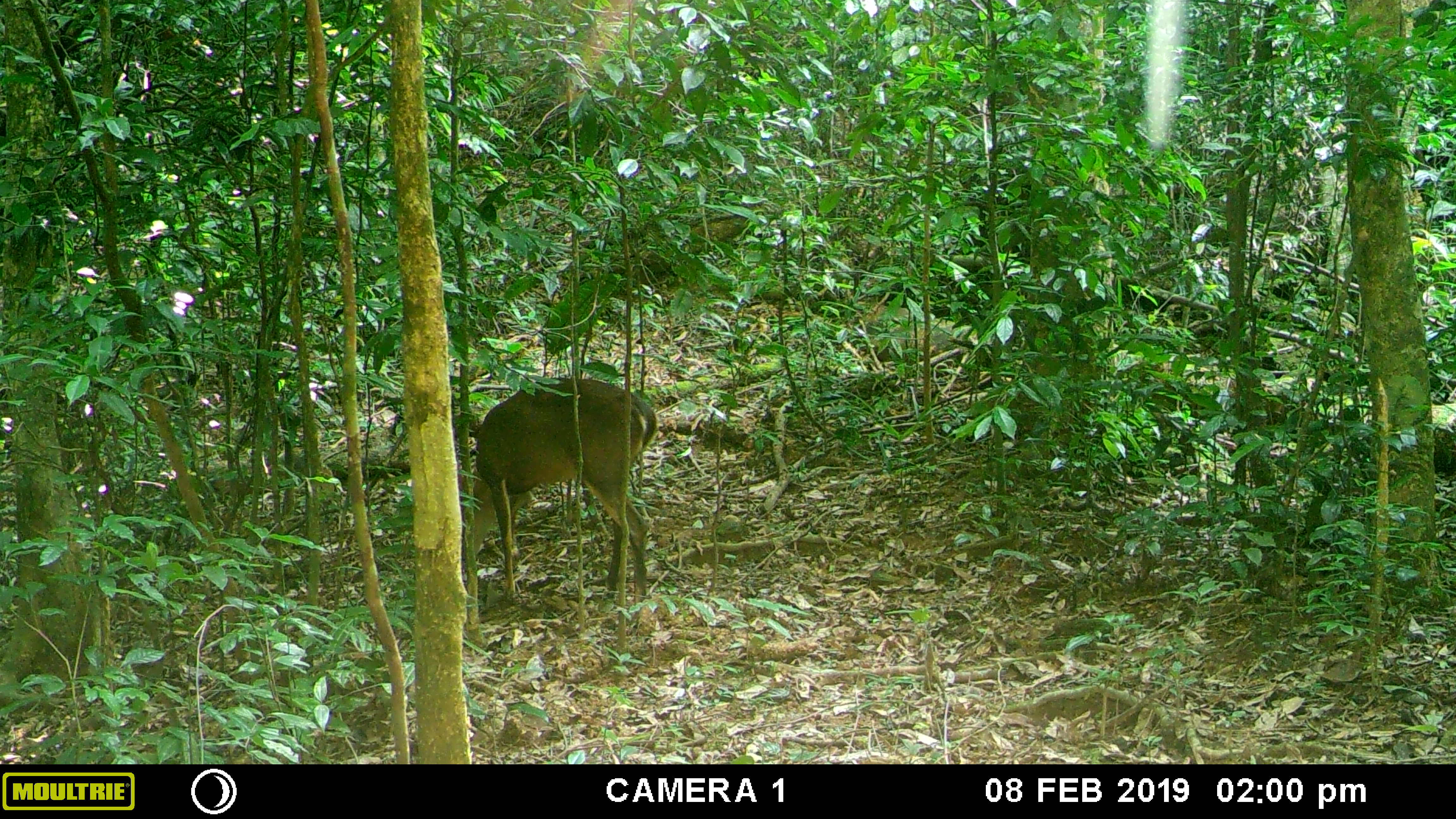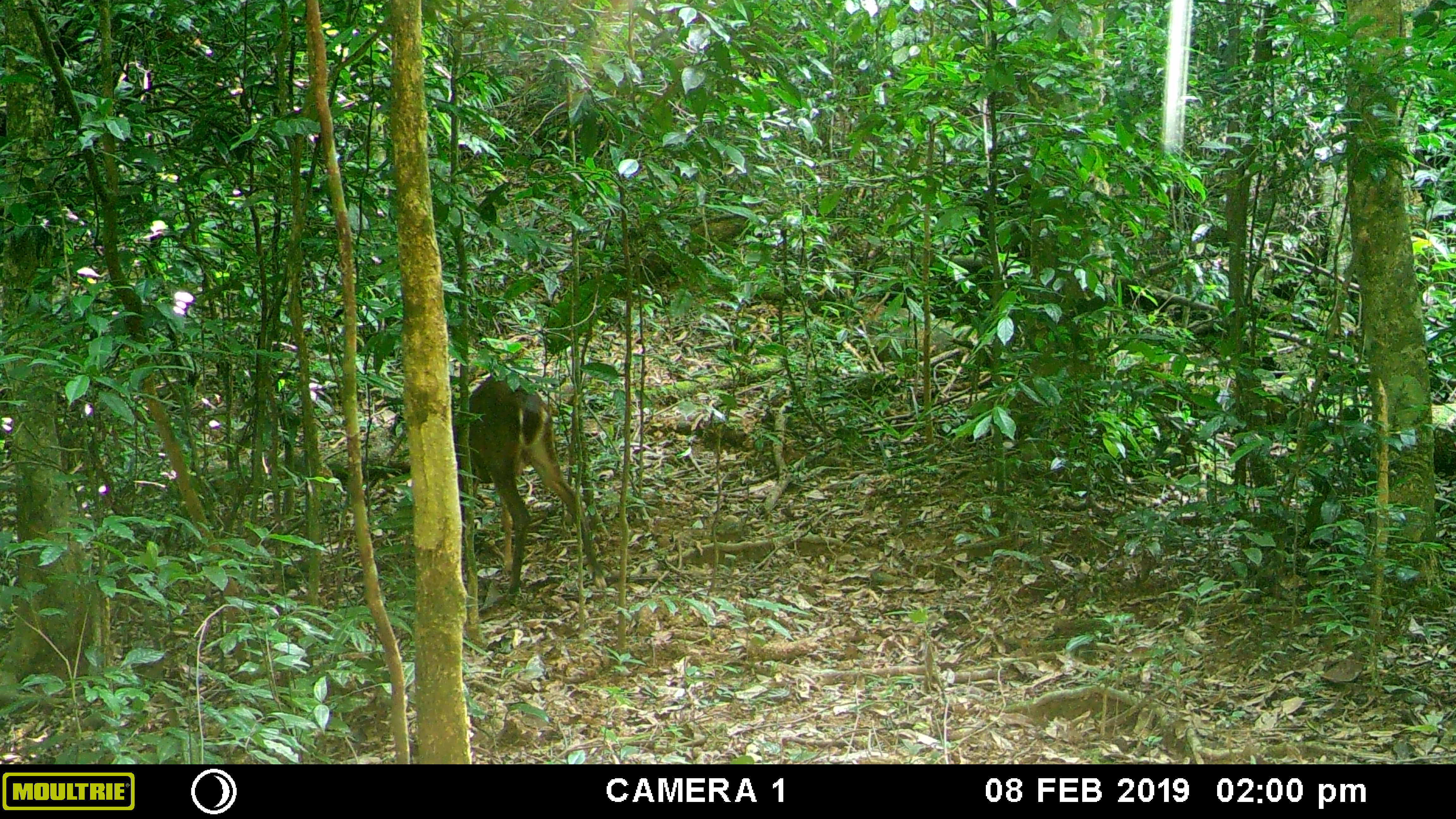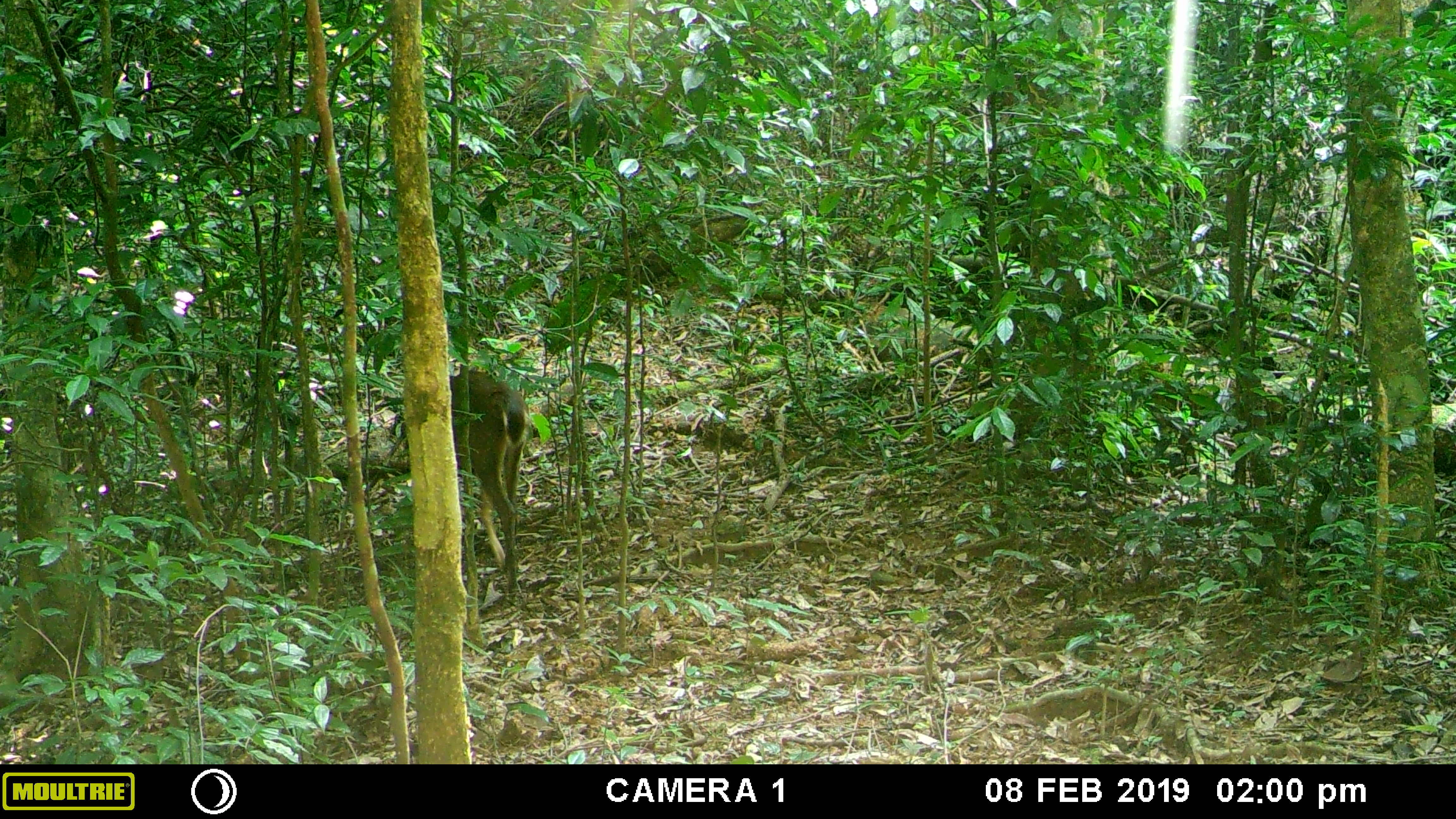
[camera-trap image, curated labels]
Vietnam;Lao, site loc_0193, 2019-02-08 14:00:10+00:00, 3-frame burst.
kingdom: Animalia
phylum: Chordata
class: Mammalia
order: Artiodactyla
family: Cervidae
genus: Muntiacus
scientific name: Muntiacus vuquangensis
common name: large-antlered muntjac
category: large antlered muntjac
Large antlered muntjac (large-antlered muntjac) (Muntiacus vuquangensis). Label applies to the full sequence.